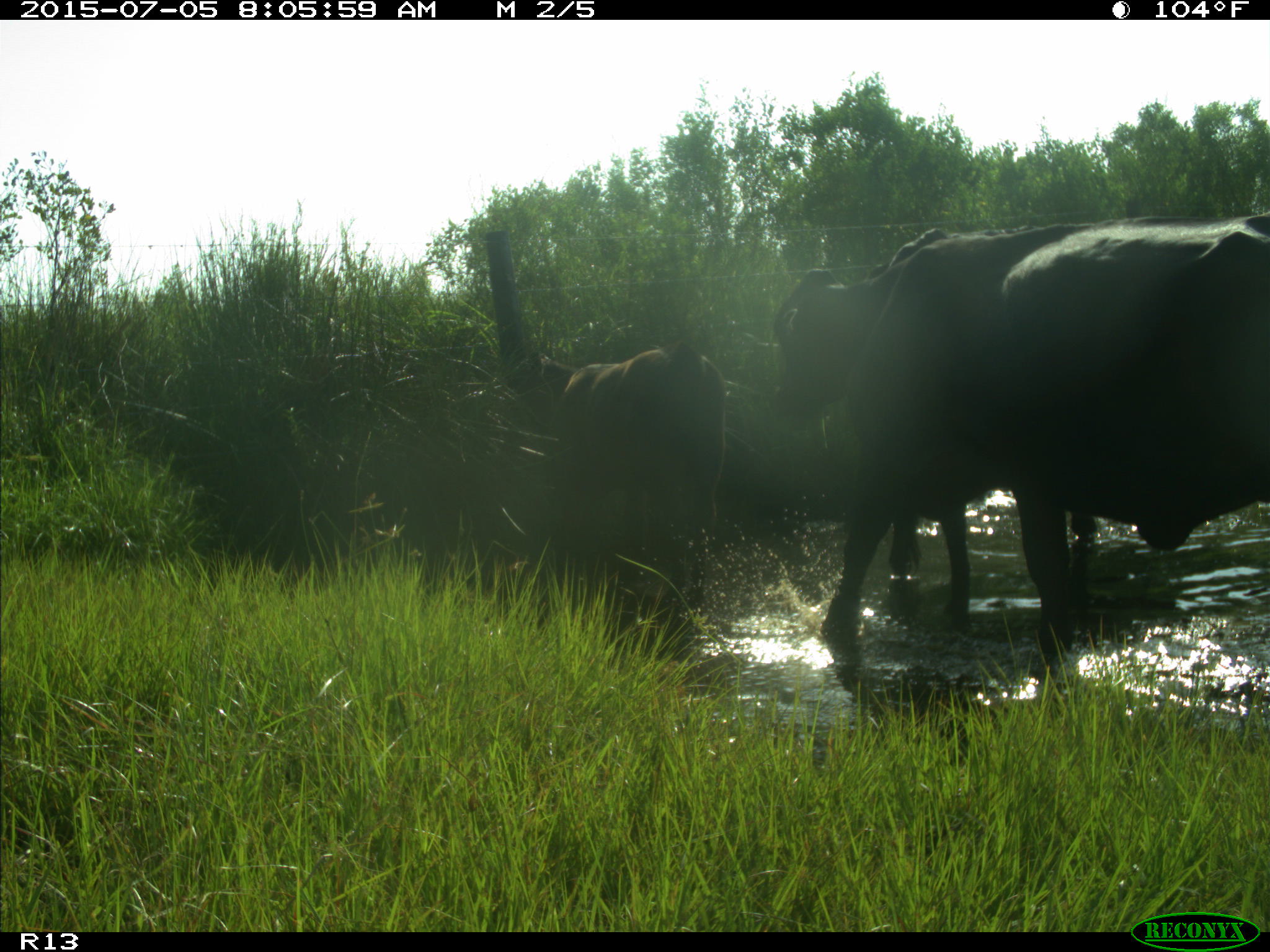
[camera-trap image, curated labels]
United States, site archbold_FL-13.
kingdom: Animalia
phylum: Chordata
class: Mammalia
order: Artiodactyla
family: Bovidae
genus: Bos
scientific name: Bos taurus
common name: domestic cow